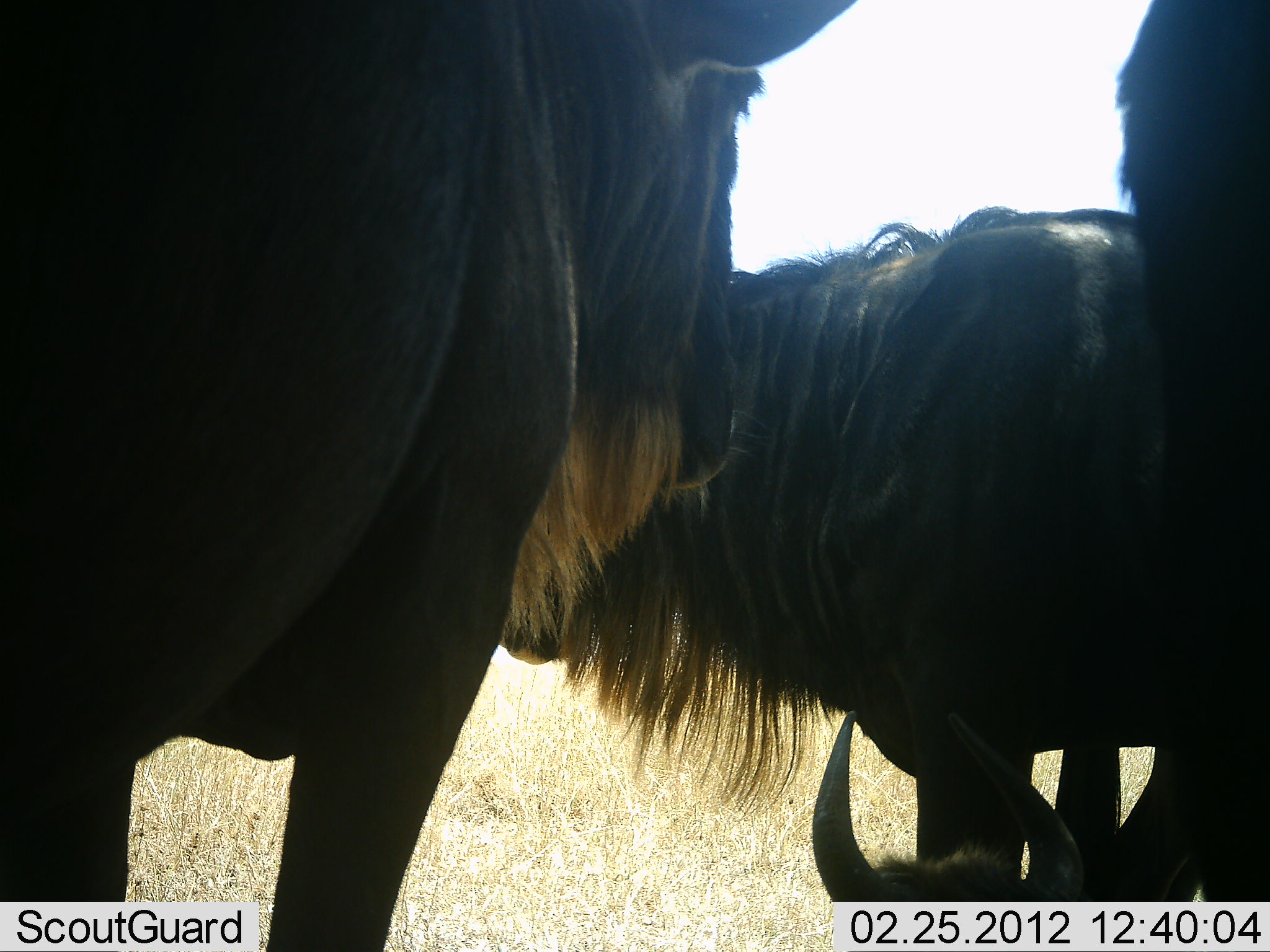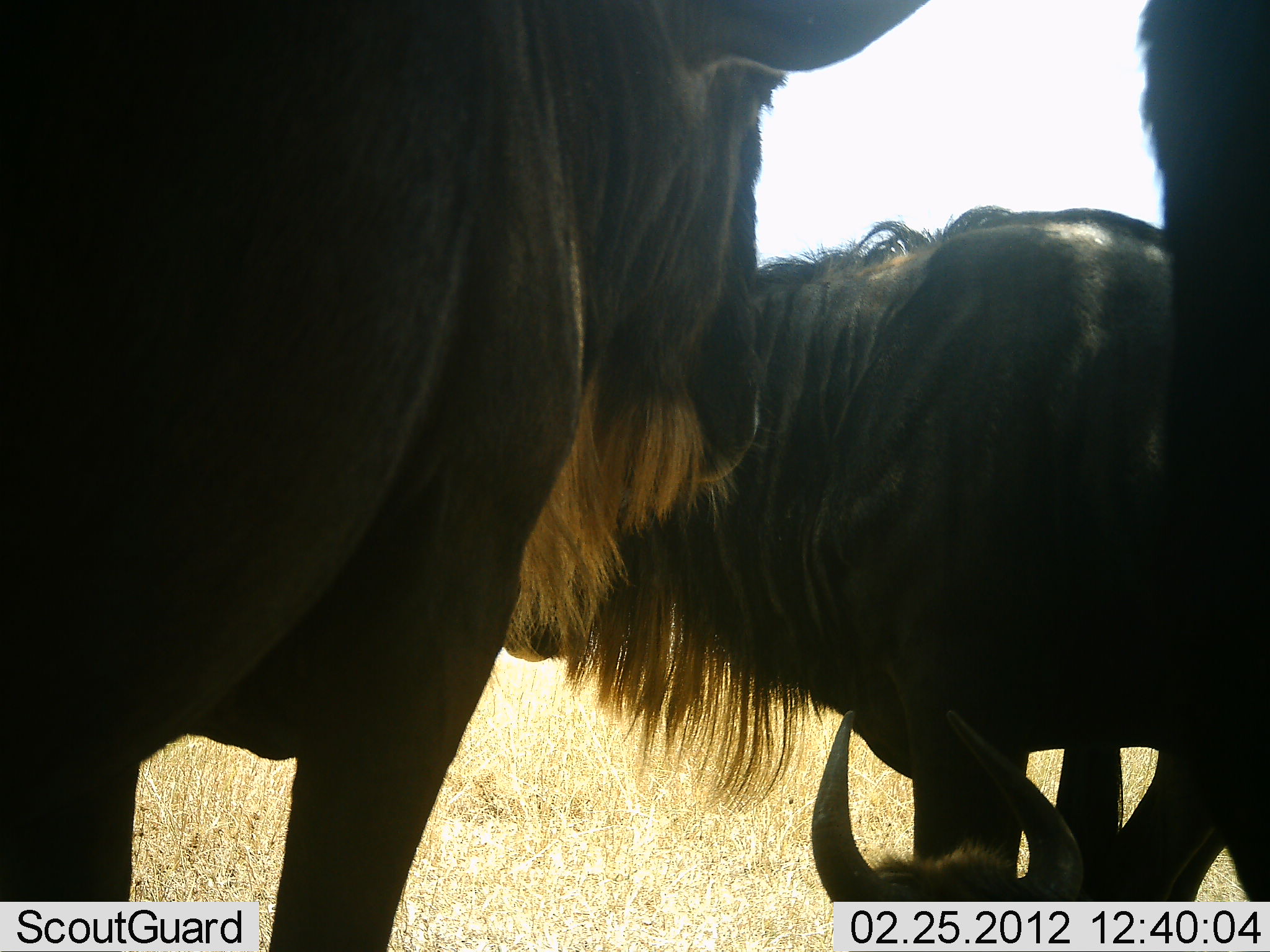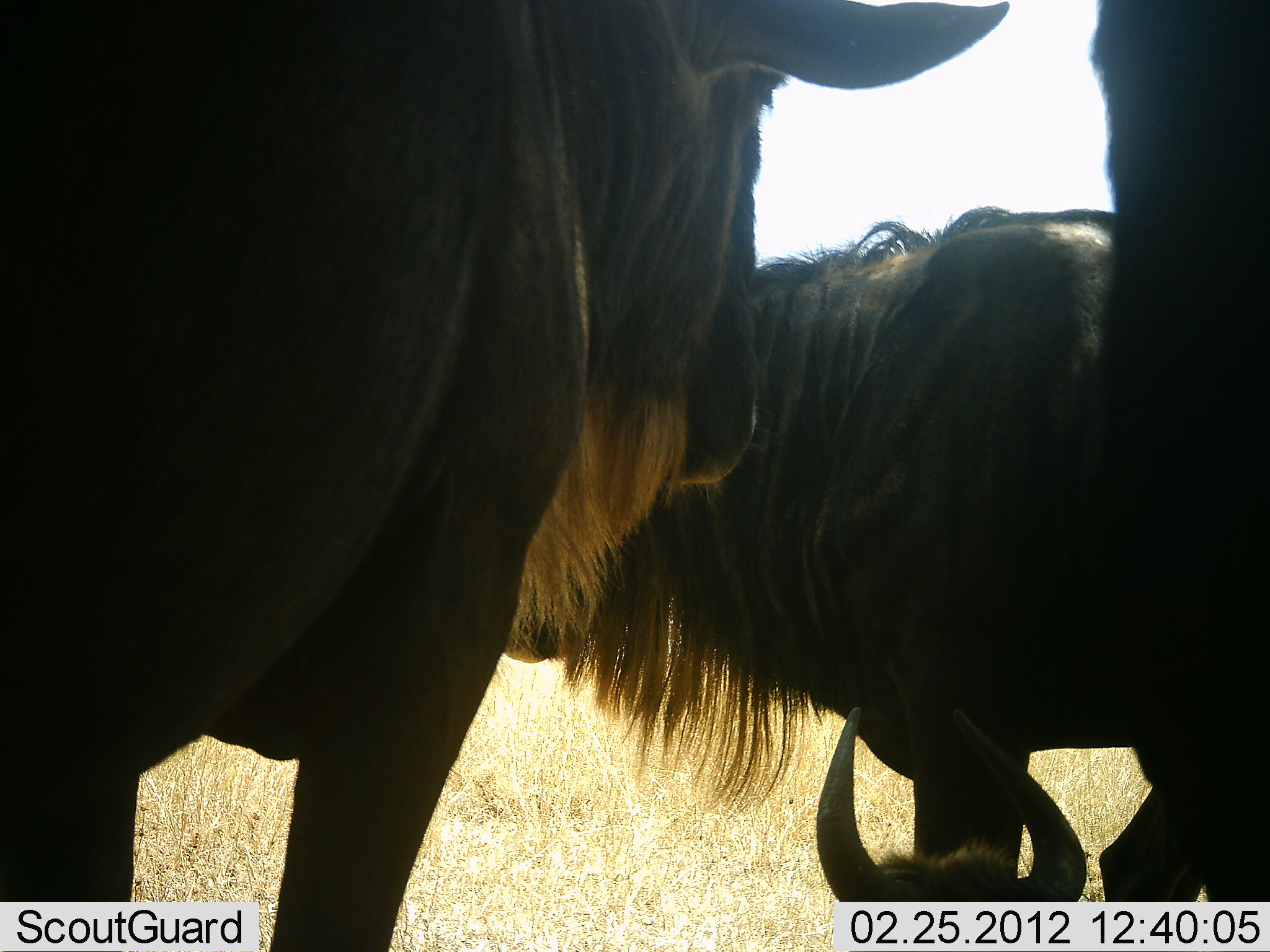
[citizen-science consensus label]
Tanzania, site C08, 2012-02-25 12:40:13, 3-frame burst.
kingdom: Animalia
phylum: Chordata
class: Mammalia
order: Artiodactyla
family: Bovidae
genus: Connochaetes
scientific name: Connochaetes taurinus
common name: blue wildebeest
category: wildebeest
Wildebeest (blue wildebeest) (Connochaetes taurinus), count 4. Behavior (volunteer vote fractions): standing 88%, resting 88%, moving 0%, interacting 0%. Young present (vote fraction): 6%. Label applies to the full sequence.